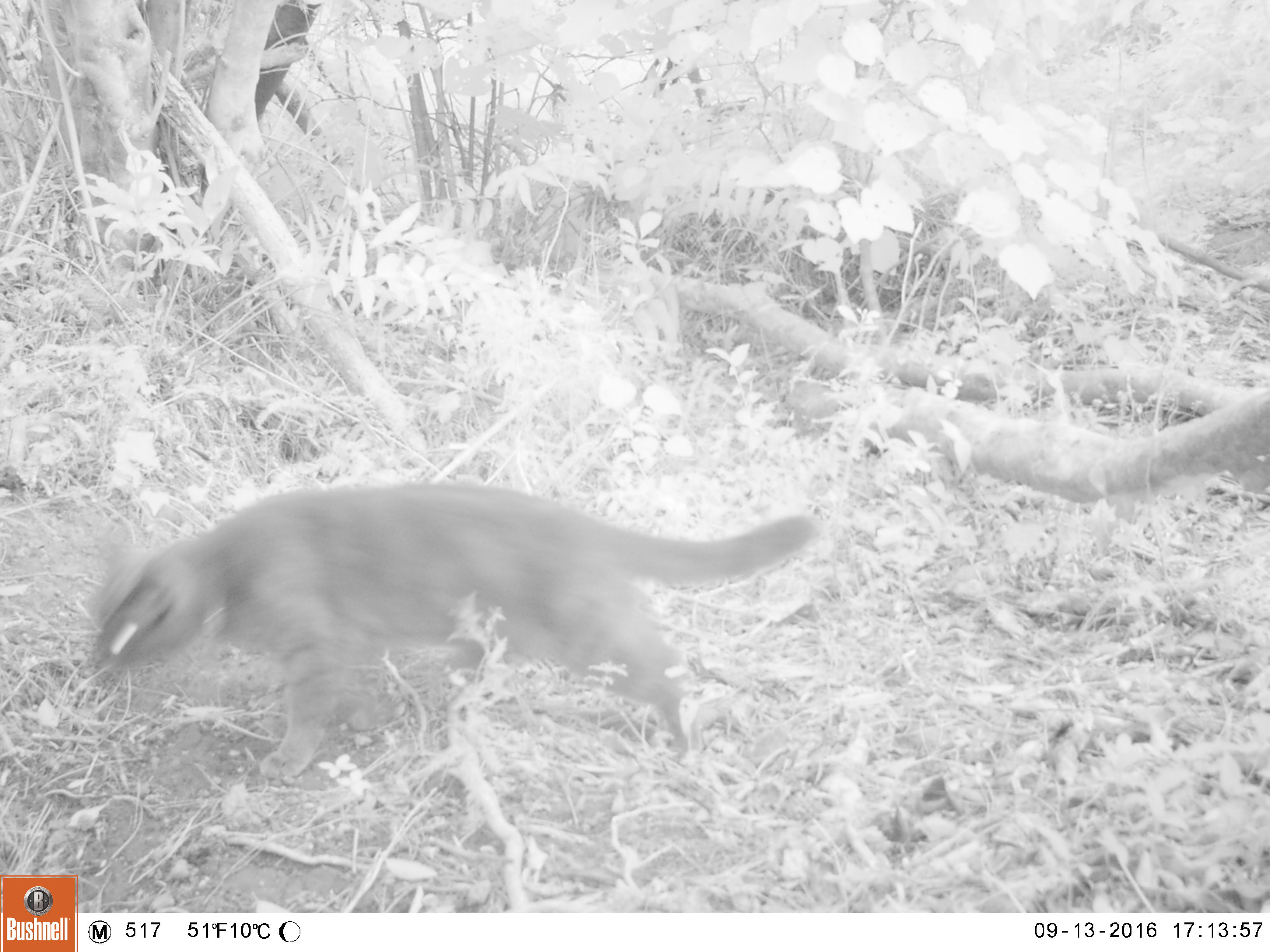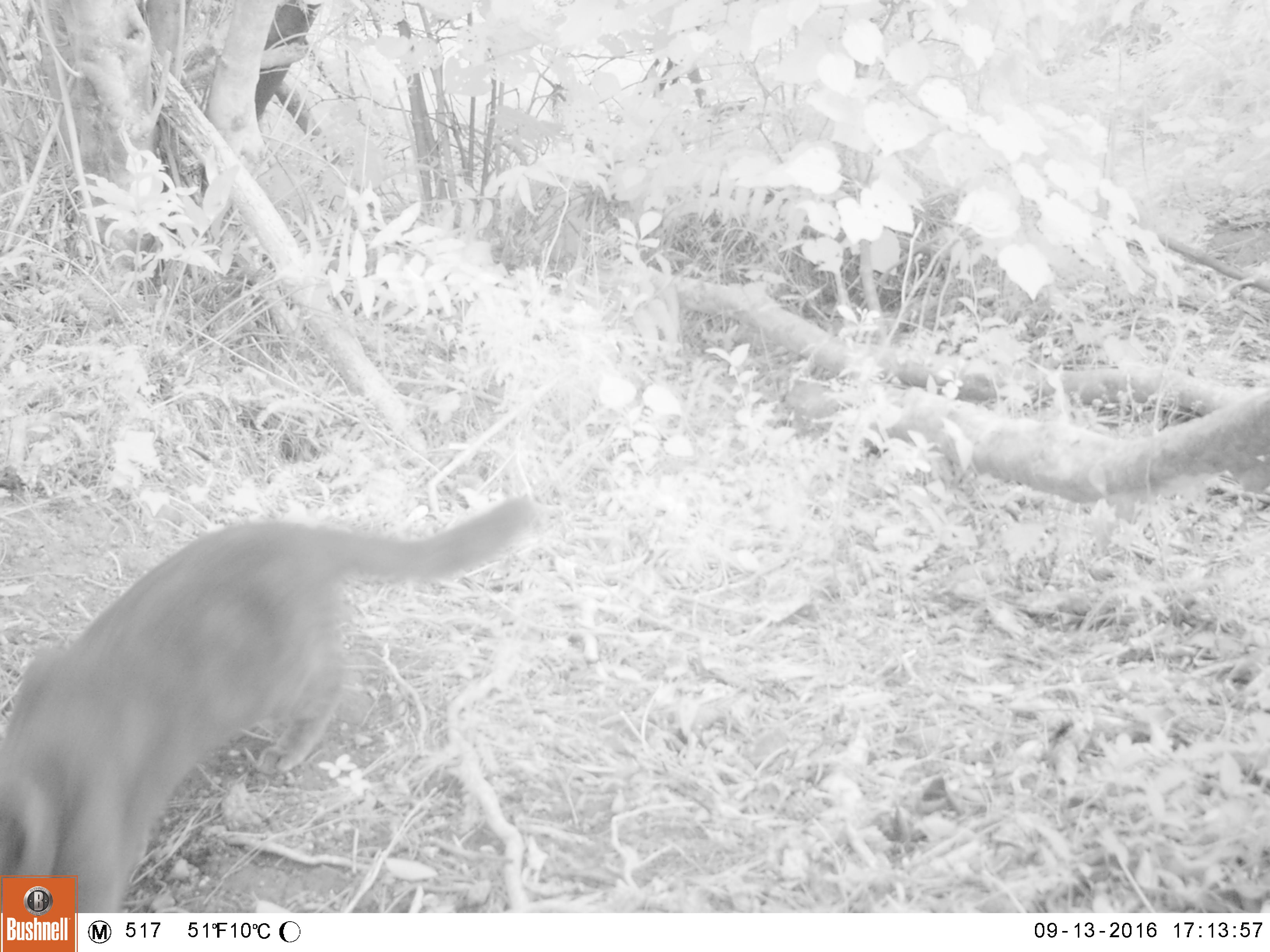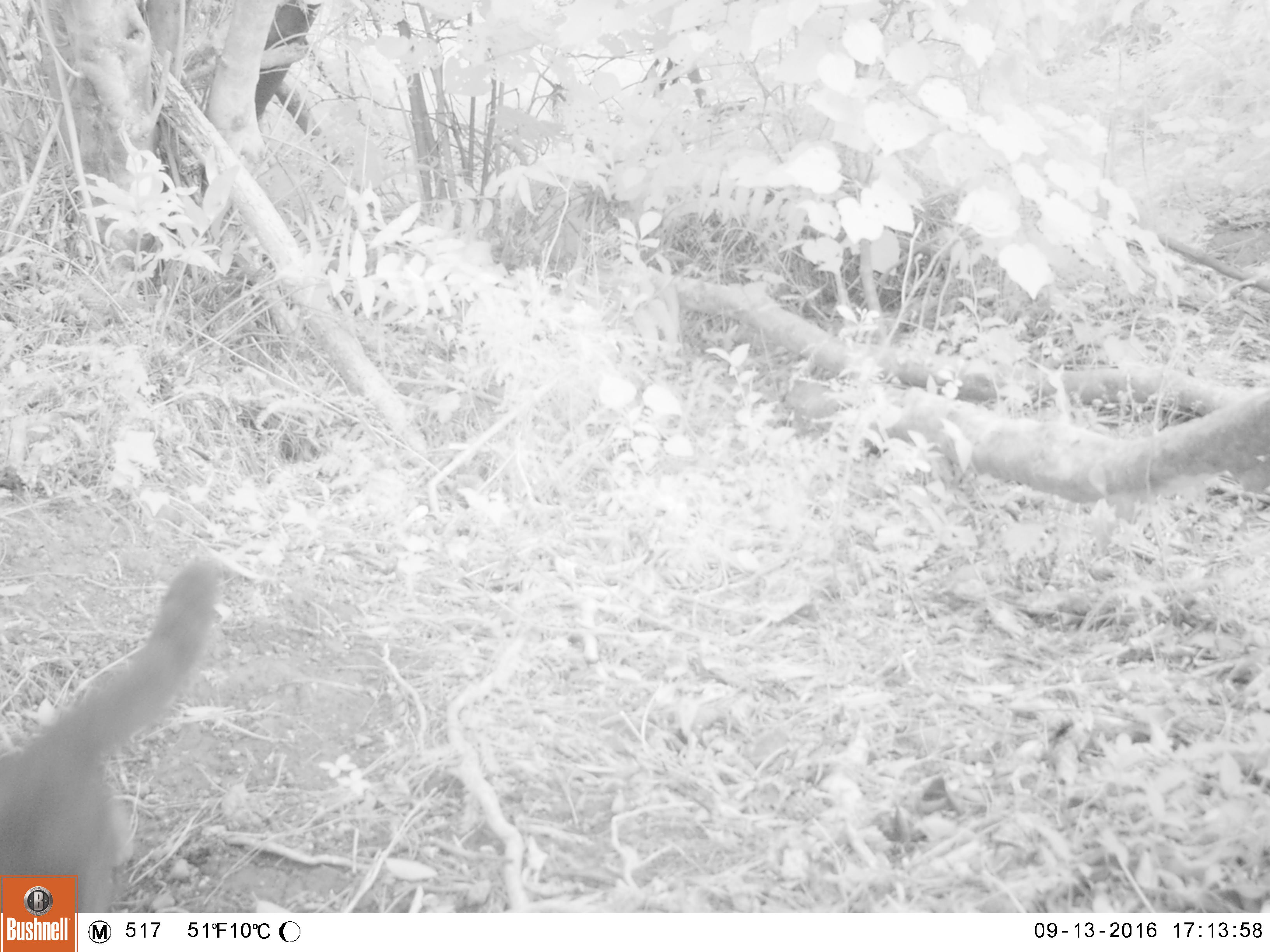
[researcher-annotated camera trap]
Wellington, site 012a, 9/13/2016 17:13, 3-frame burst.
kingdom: Animalia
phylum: Chordata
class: Mammalia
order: Carnivora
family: Felidae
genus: Felis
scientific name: Felis catus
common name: cat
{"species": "cat (Felis catus)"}